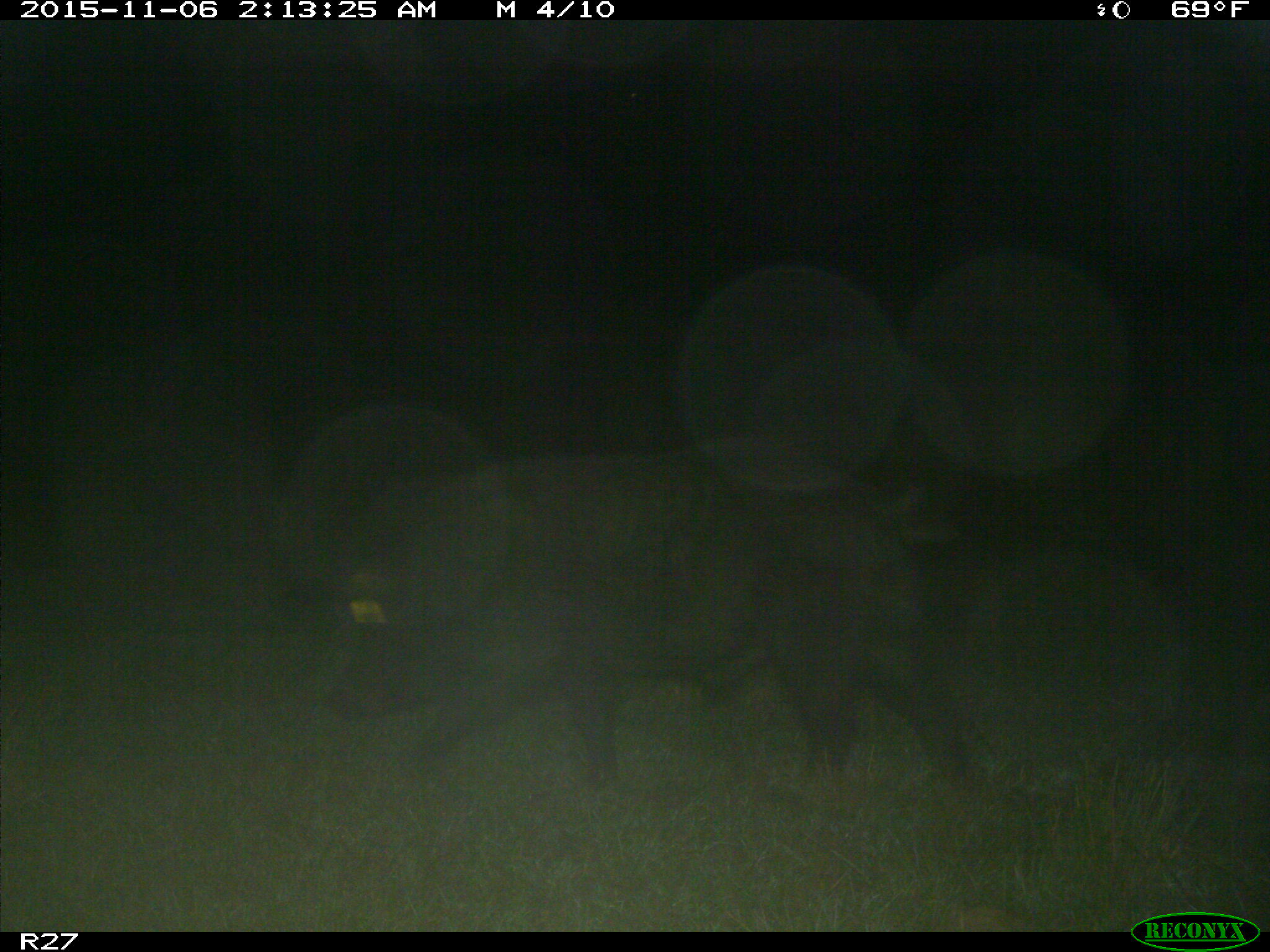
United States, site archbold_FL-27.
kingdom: Animalia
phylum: Chordata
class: Mammalia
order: Artiodactyla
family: Suidae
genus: Sus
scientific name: Sus scrofa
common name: wild boar